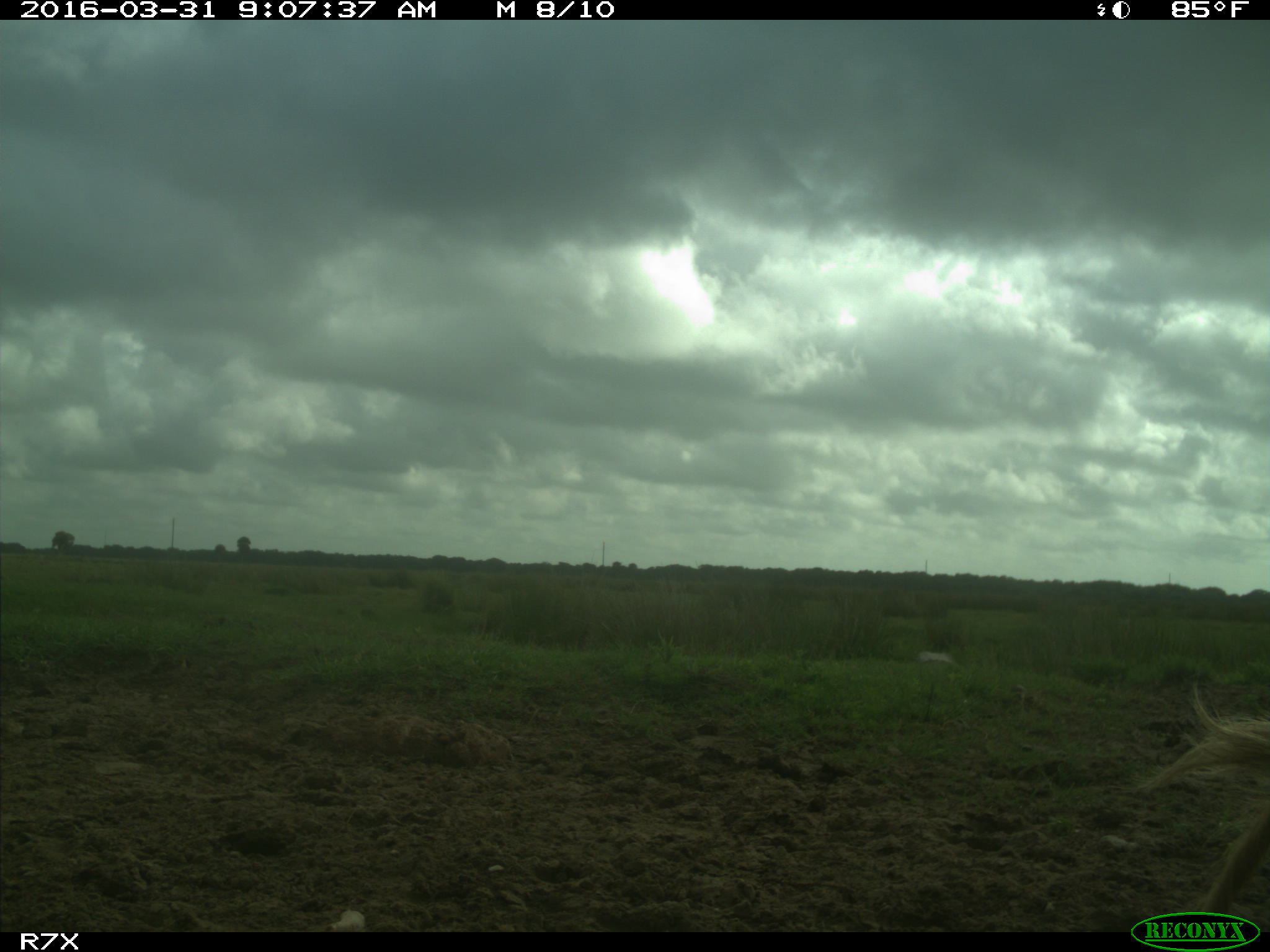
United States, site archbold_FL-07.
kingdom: Animalia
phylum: Chordata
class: Mammalia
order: Artiodactyla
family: Bovidae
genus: Bos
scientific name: Bos taurus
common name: domestic cow